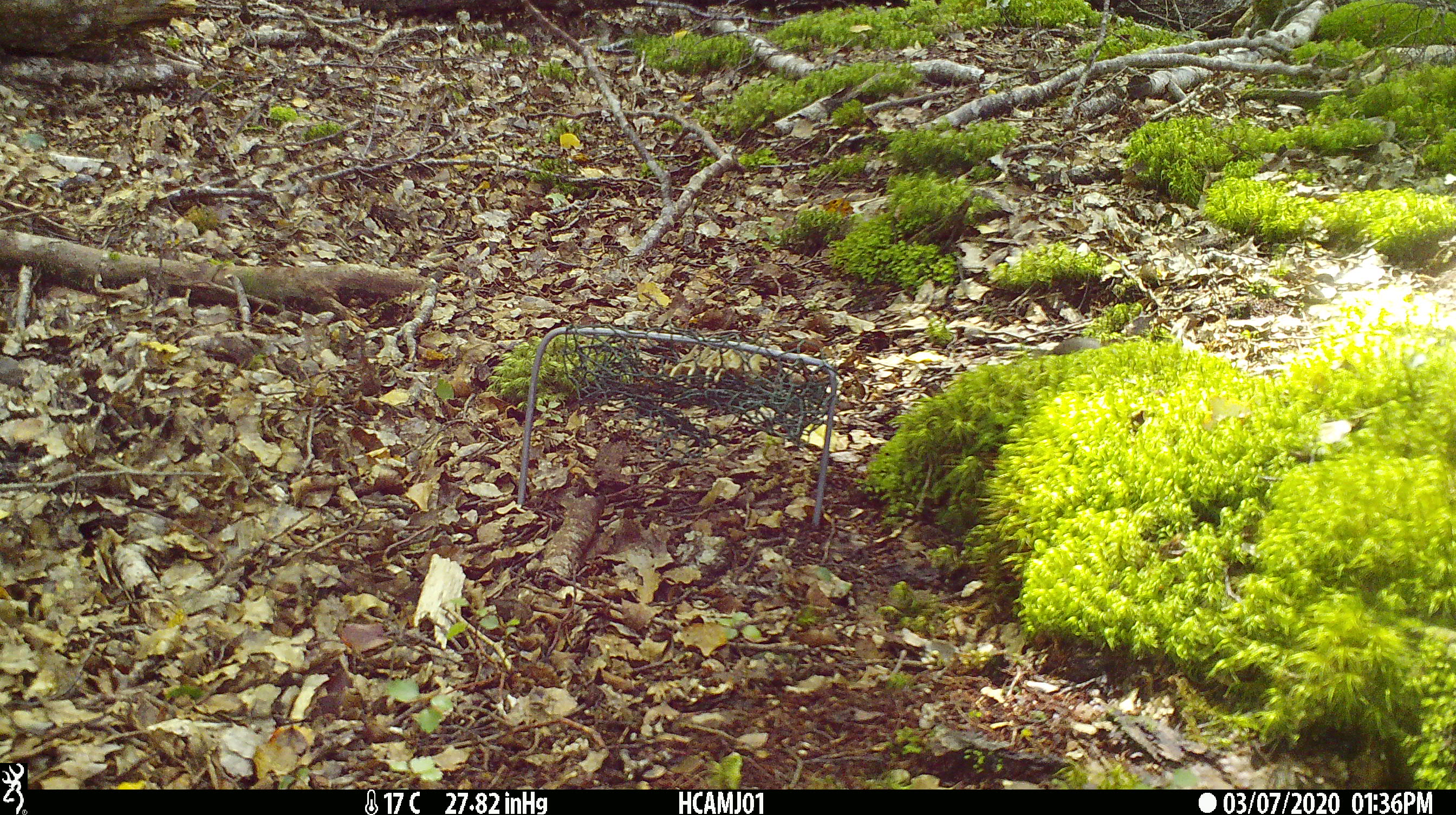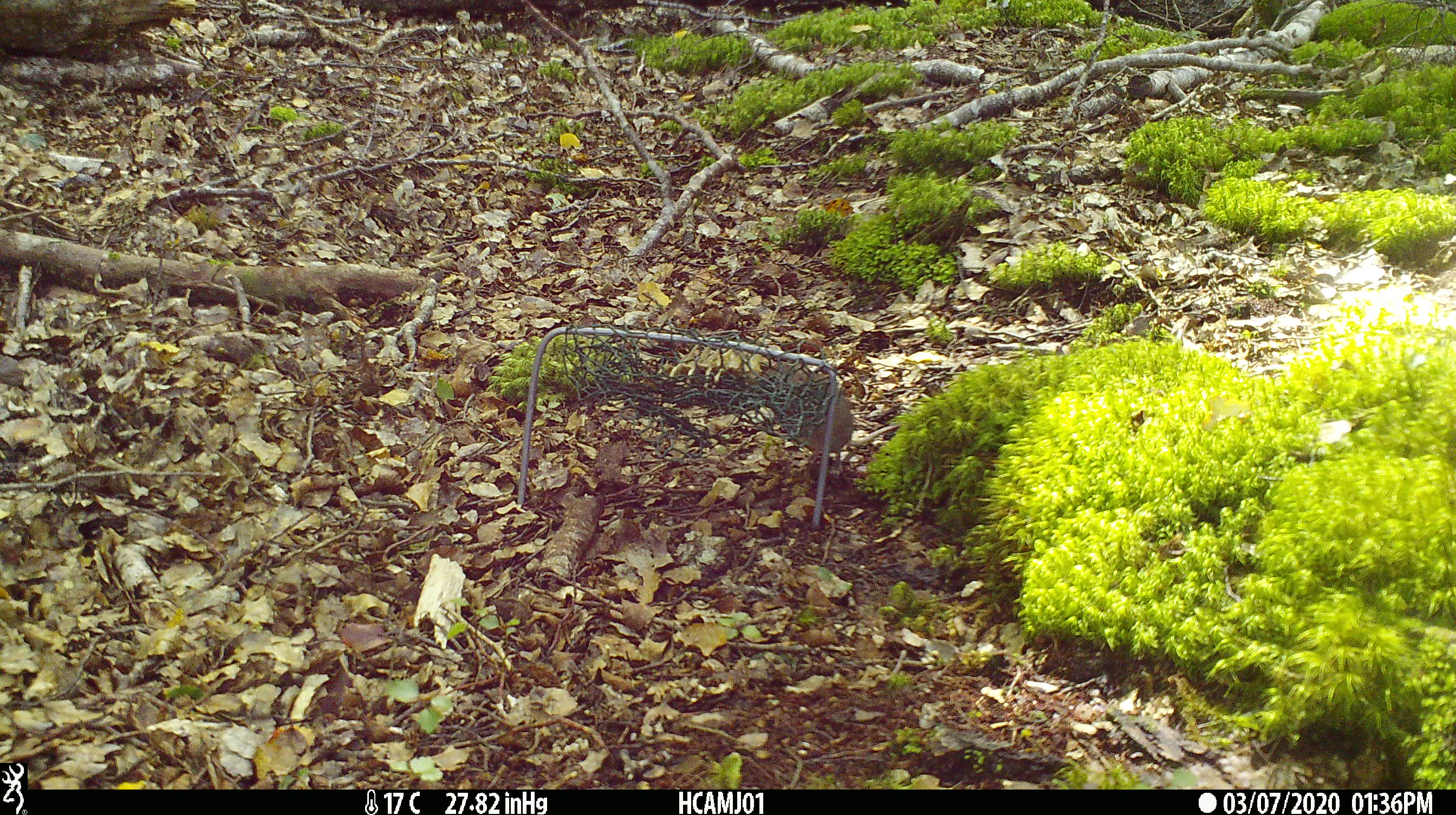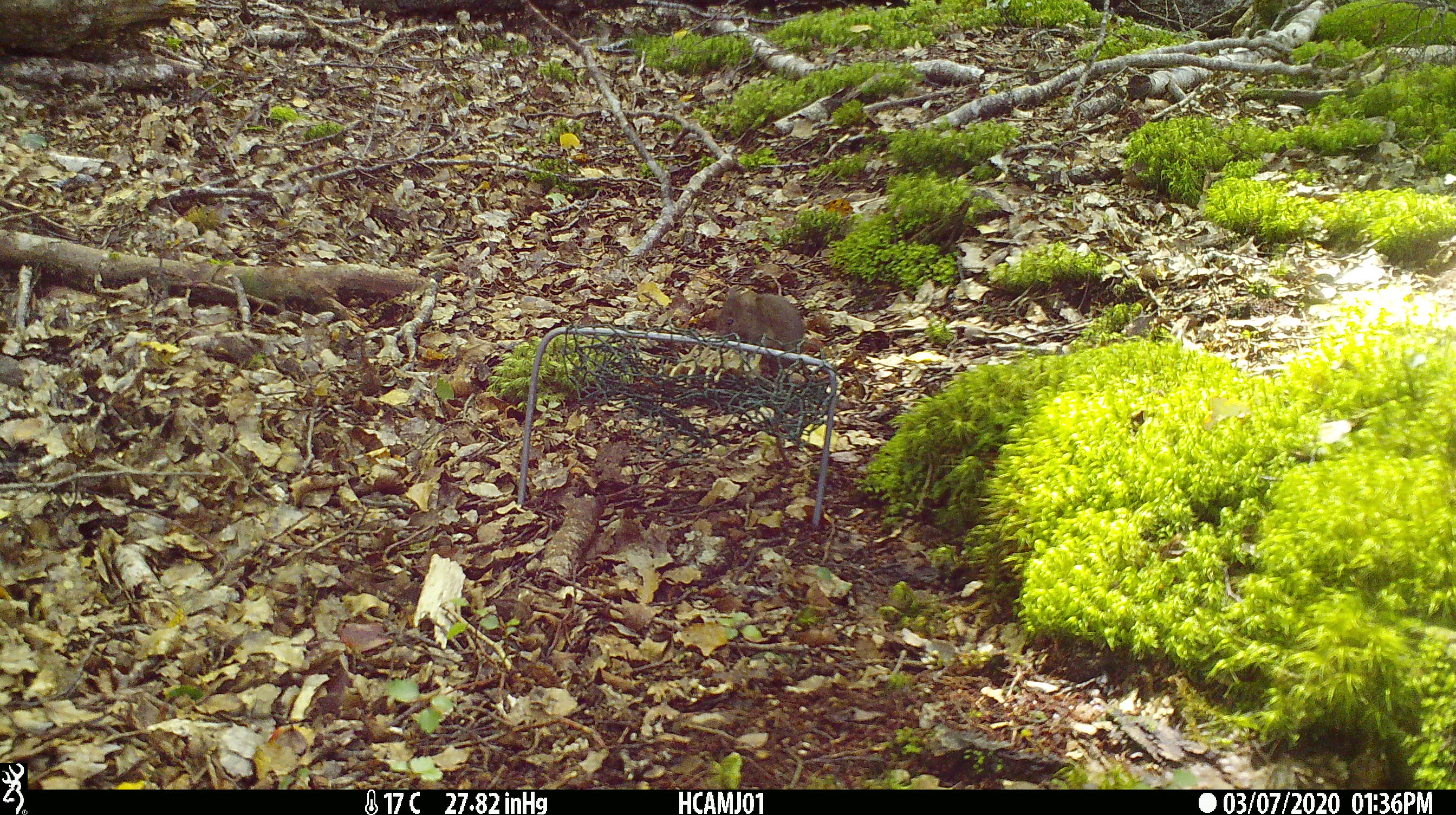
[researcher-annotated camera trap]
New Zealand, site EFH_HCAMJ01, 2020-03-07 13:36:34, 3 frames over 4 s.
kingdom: Animalia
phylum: Chordata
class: Mammalia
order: Rodentia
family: Muridae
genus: Mus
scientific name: Mus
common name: mouse